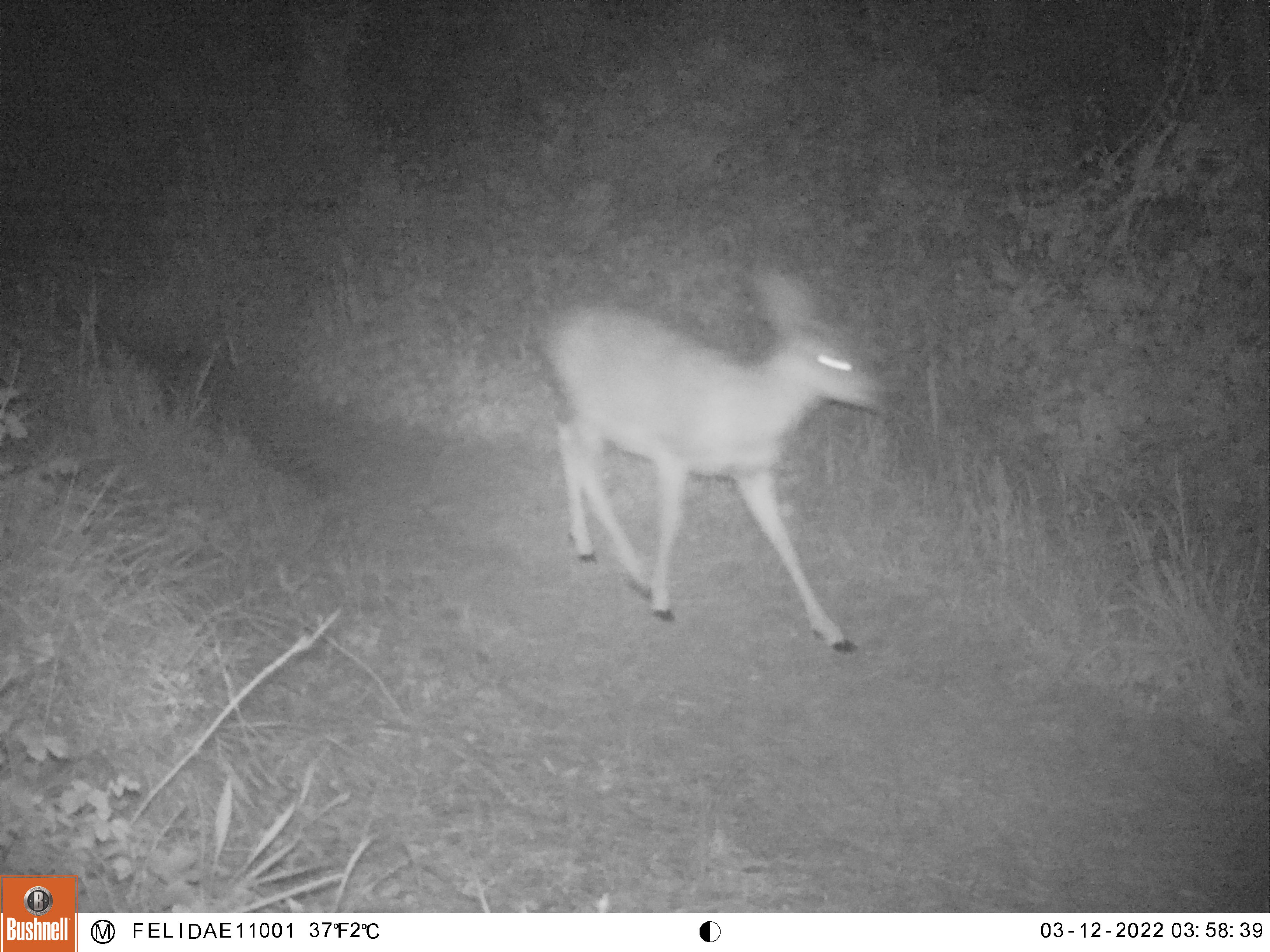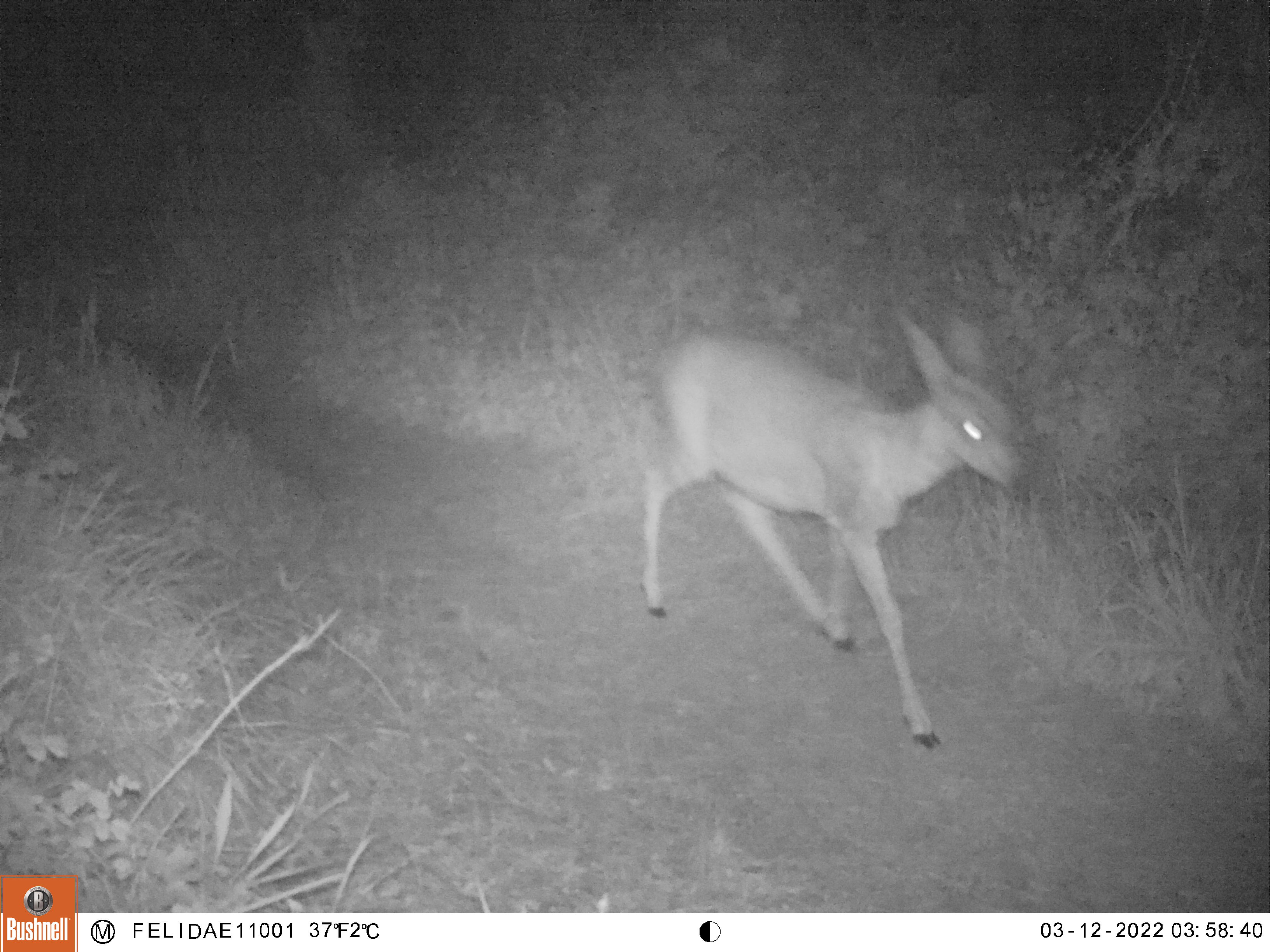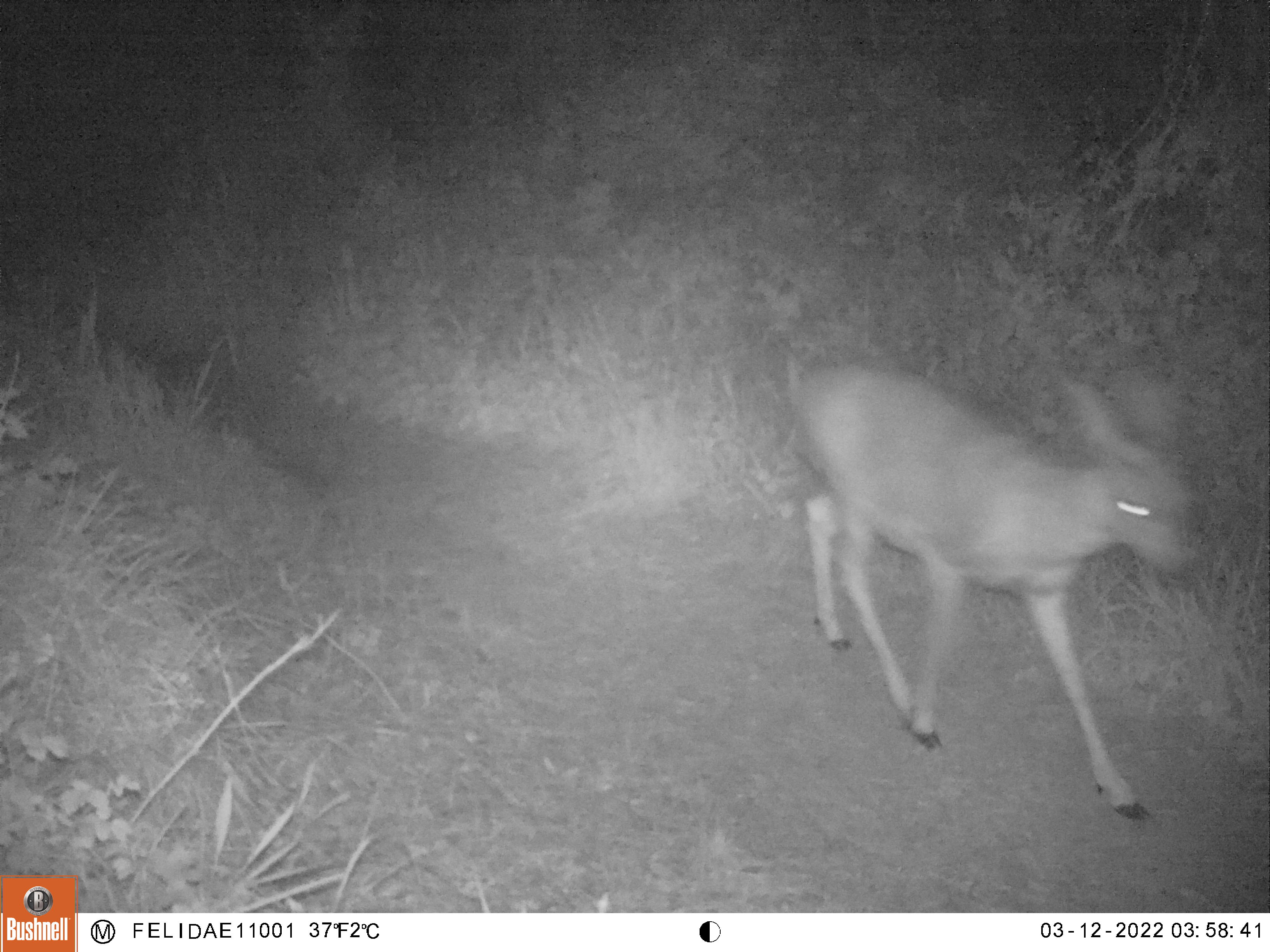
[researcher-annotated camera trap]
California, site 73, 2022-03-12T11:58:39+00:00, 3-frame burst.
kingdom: Animalia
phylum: Chordata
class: Mammalia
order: Artiodactyla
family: Cervidae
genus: Odocoileus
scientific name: Odocoileus hemionus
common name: mule deer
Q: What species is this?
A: Mule deer (Odocoileus hemionus).